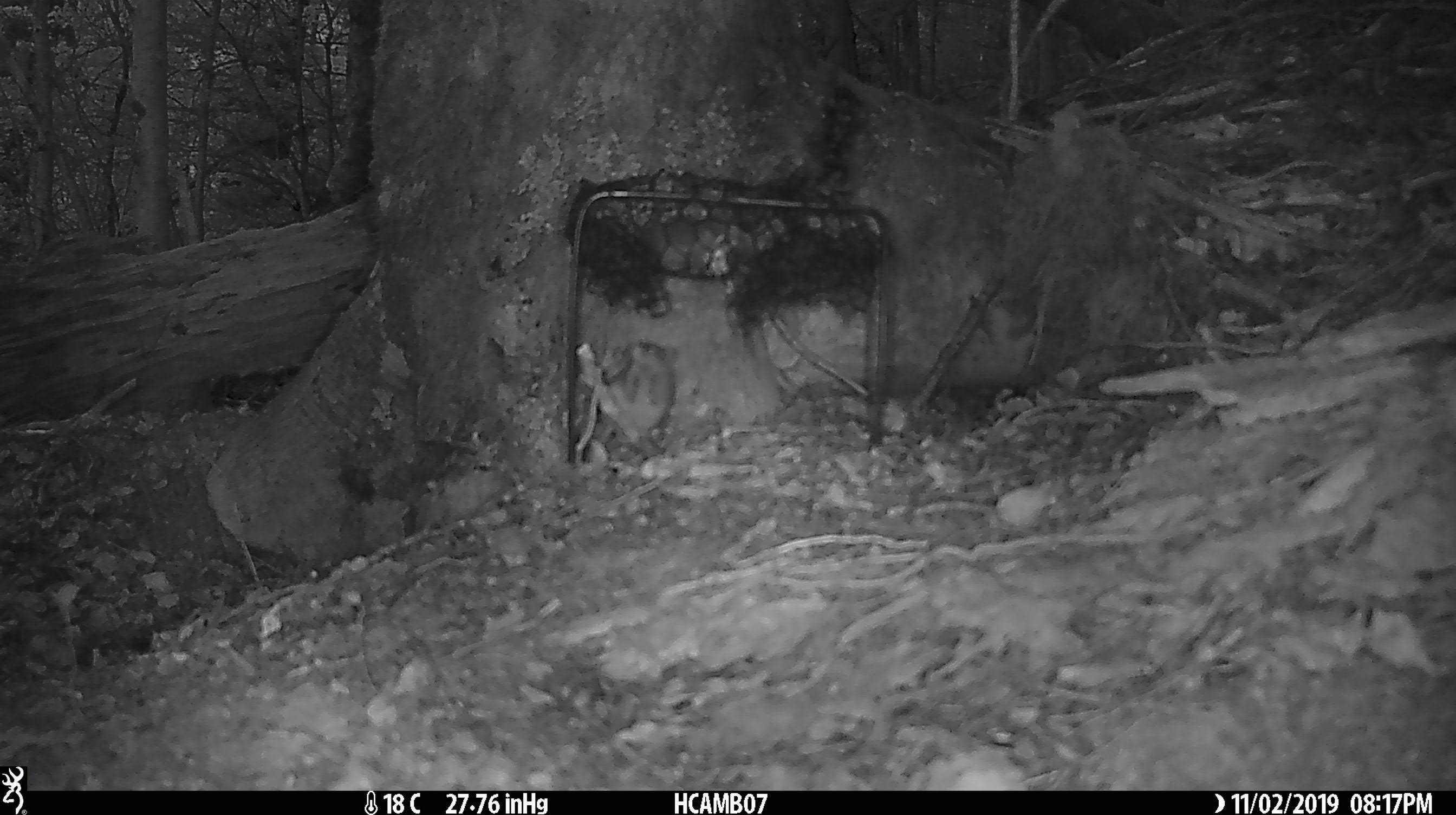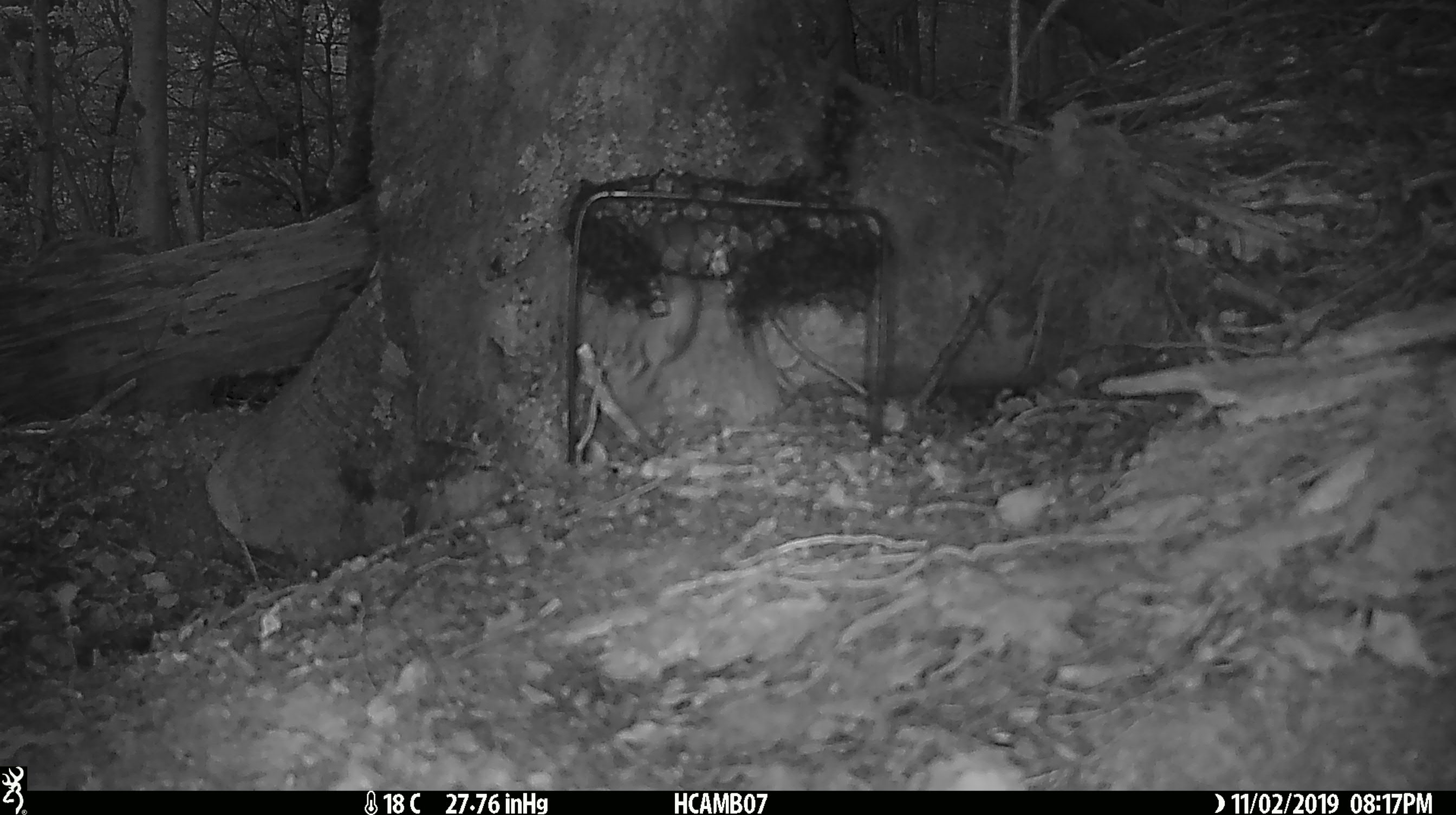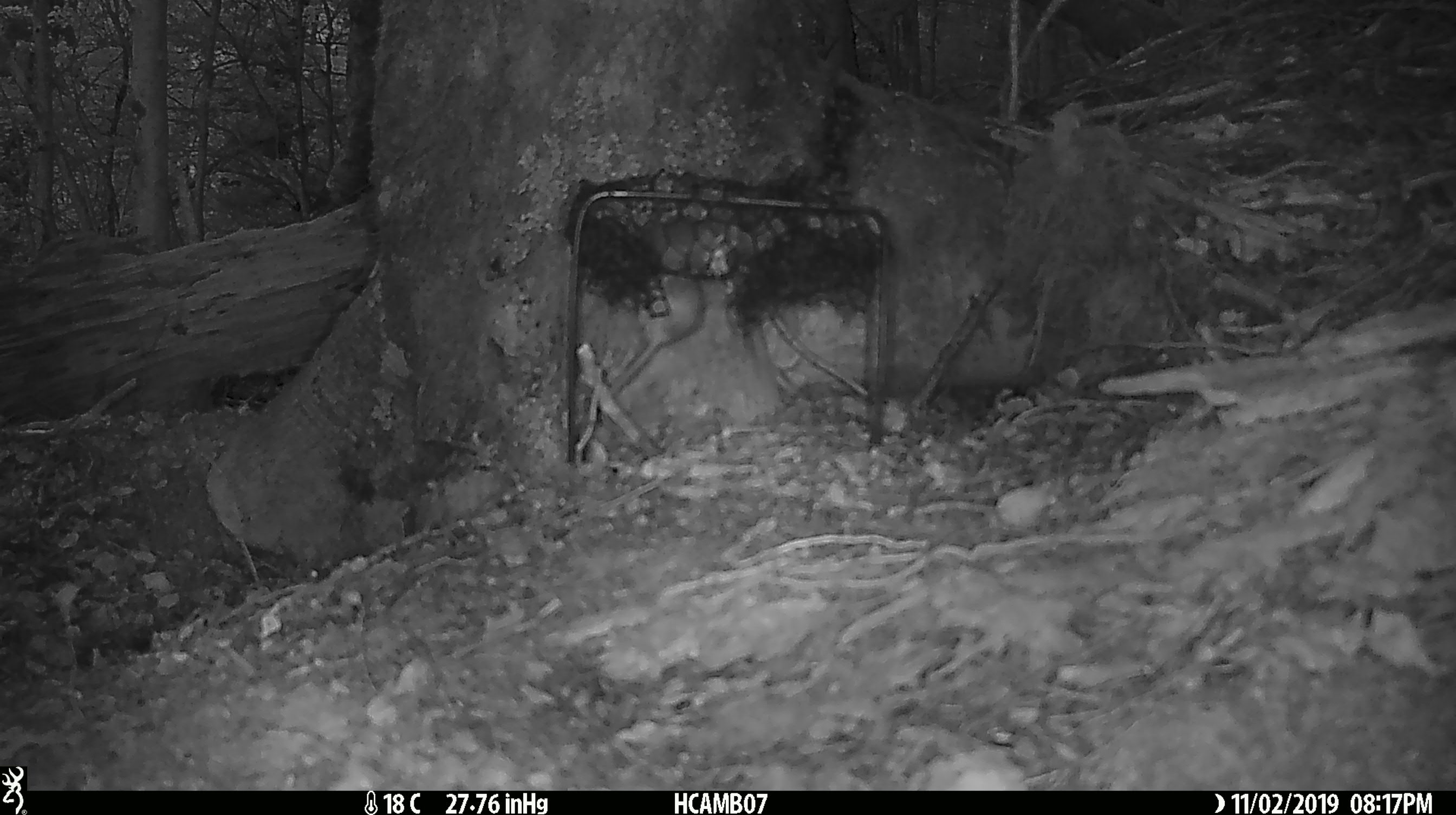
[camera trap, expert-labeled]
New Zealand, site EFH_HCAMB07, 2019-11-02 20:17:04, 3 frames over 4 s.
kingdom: Animalia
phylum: Chordata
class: Mammalia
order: Rodentia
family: Muridae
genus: Mus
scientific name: Mus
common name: mouse